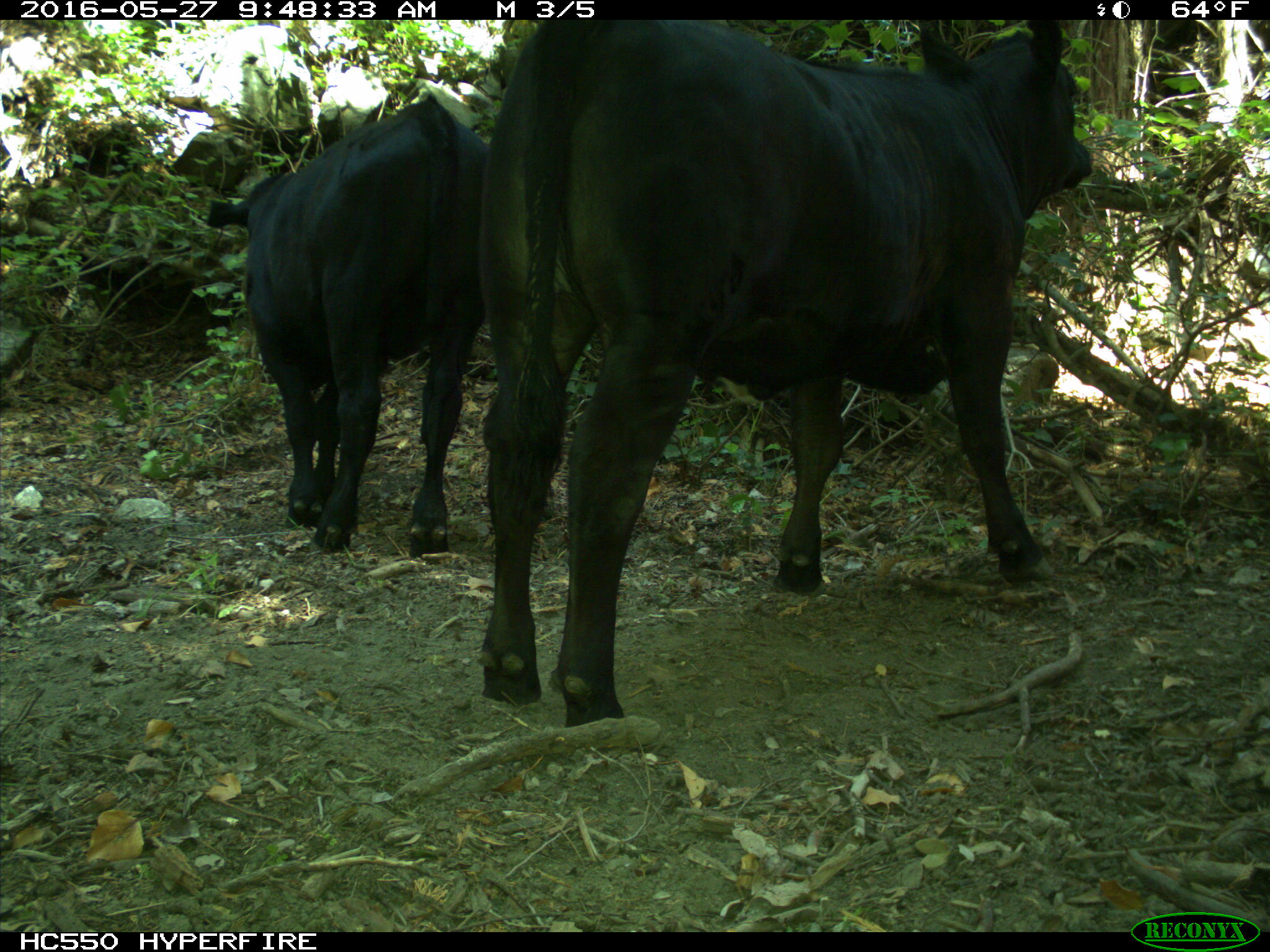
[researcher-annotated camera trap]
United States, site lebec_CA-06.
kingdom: Animalia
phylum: Chordata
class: Mammalia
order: Artiodactyla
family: Bovidae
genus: Bos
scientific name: Bos taurus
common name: domestic cow